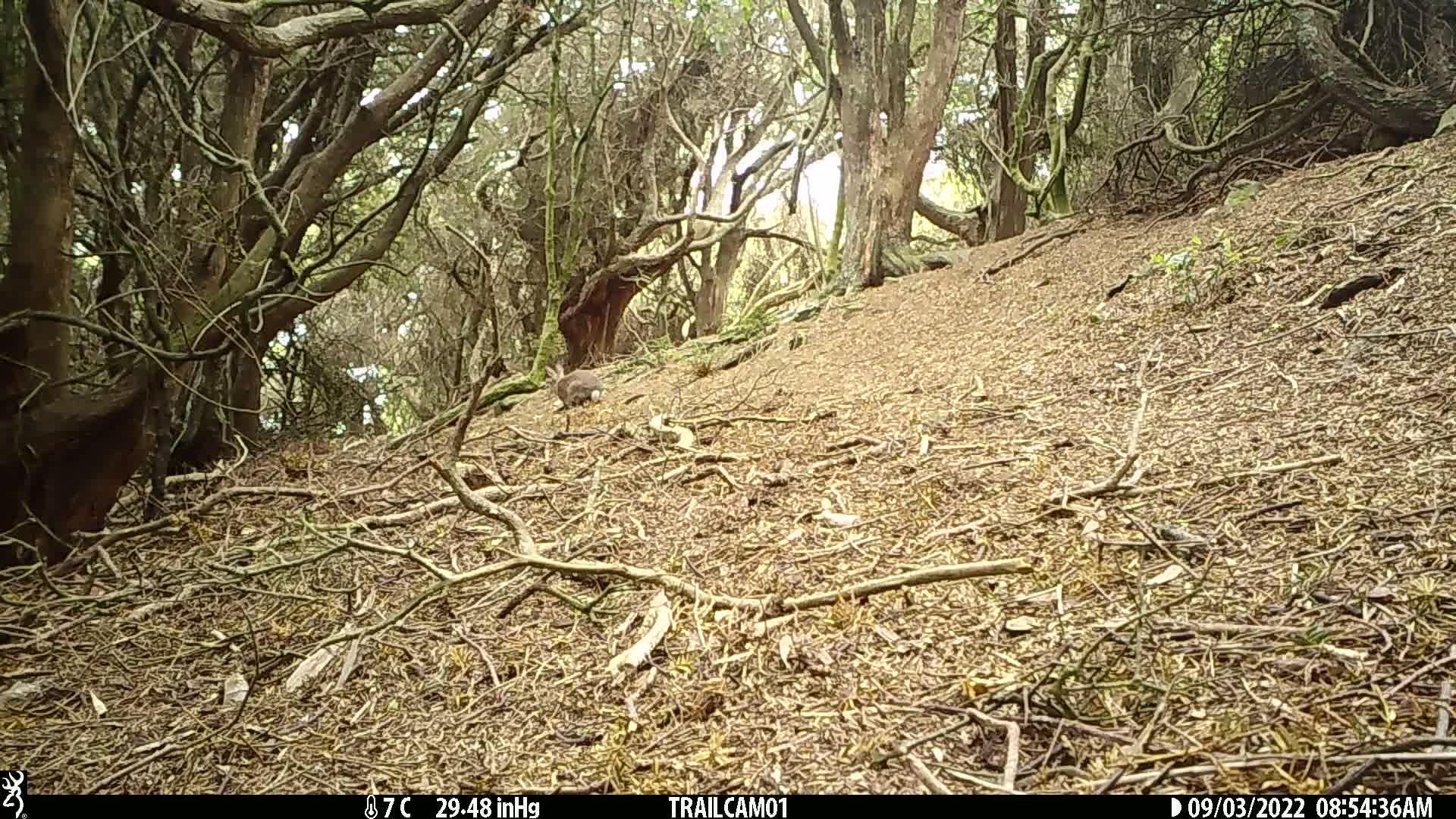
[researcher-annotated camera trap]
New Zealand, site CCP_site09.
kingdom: Animalia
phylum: Chordata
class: Mammalia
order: Lagomorpha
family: Leporidae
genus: Oryctolagus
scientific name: Oryctolagus cuniculus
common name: european rabbit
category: rabbit